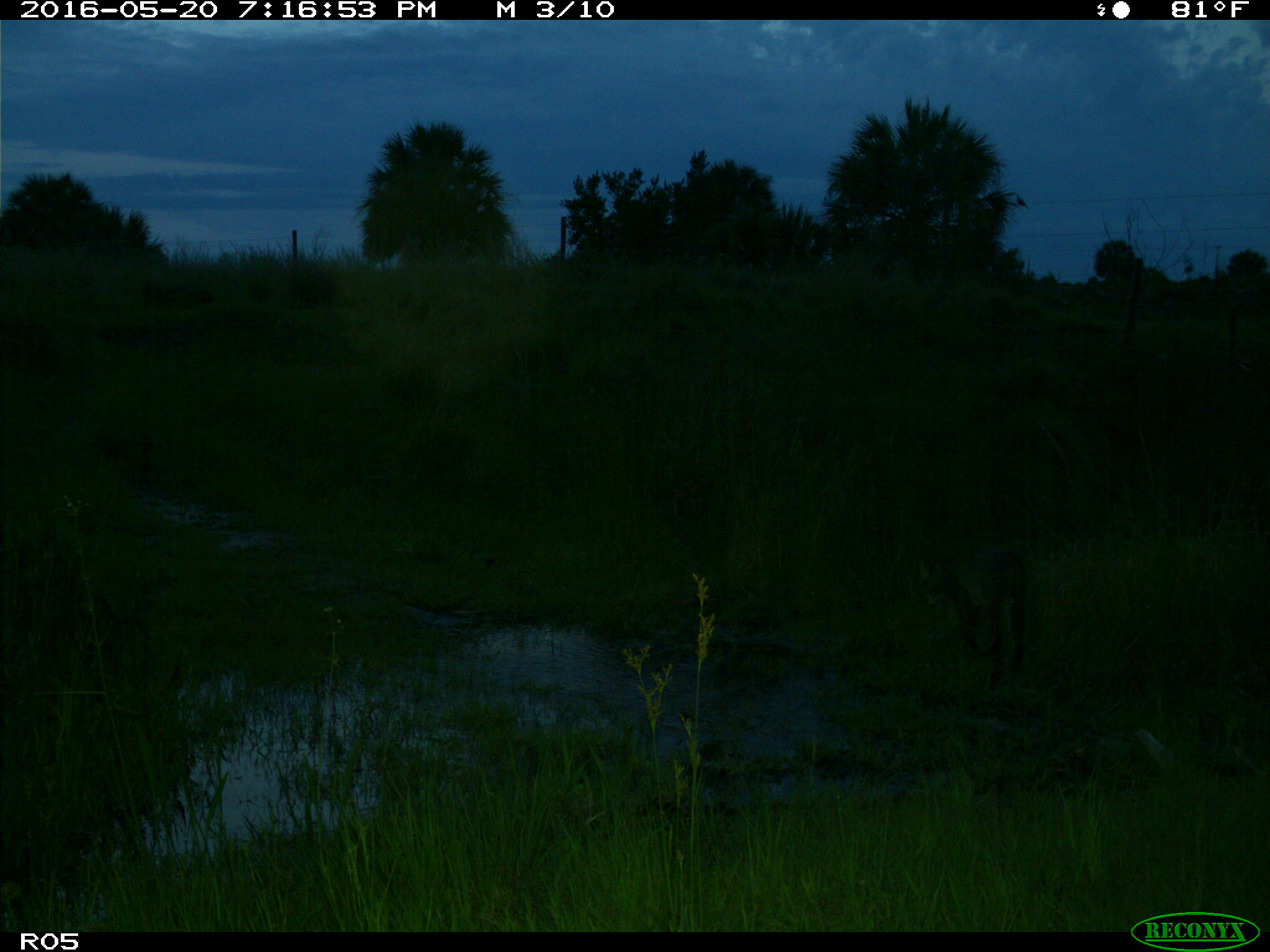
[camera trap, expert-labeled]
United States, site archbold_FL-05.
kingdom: Animalia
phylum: Chordata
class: Mammalia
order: Carnivora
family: Felidae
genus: Lynx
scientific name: Lynx rufus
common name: bobcat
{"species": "Lynx rufus (bobcat)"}